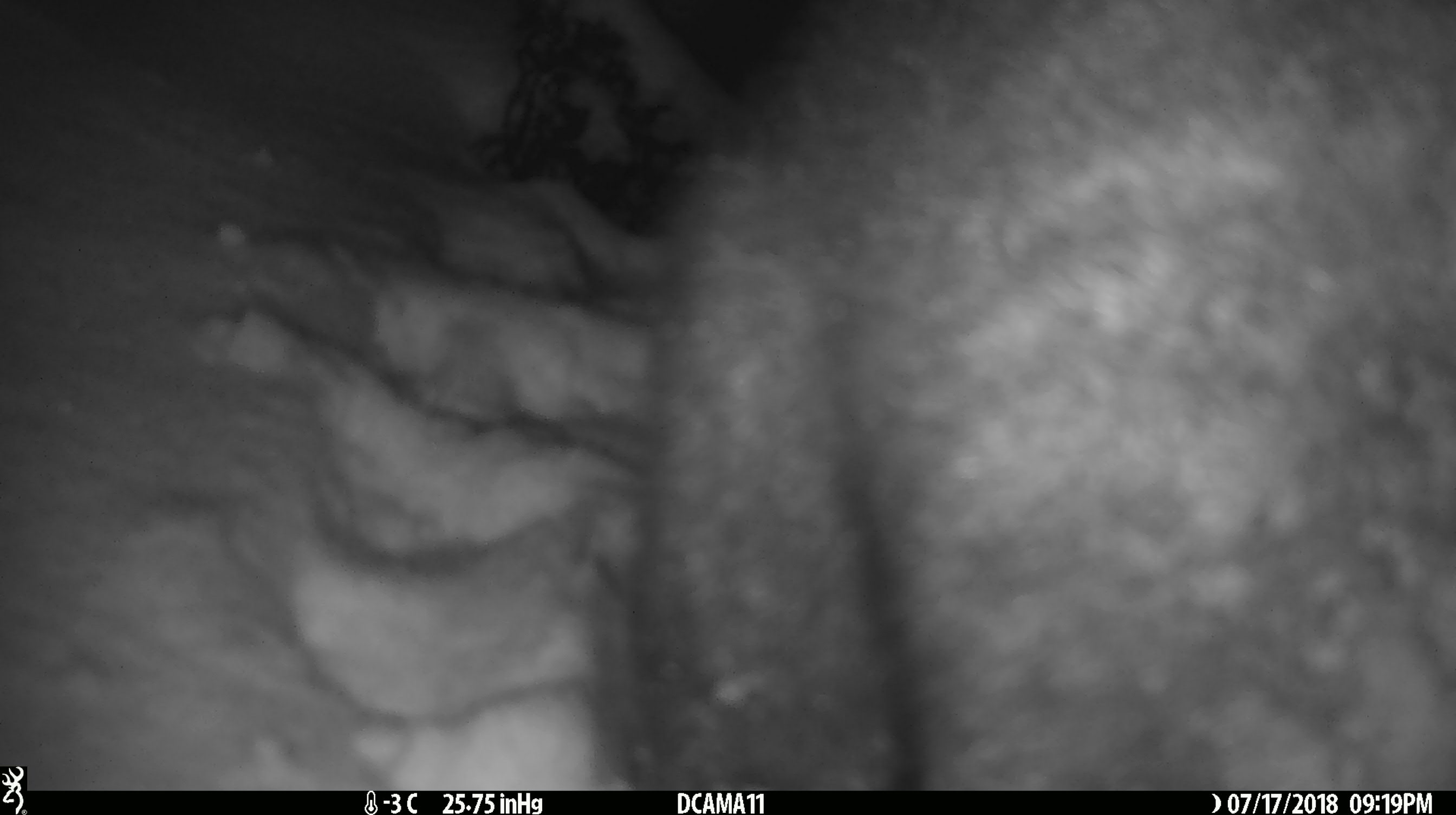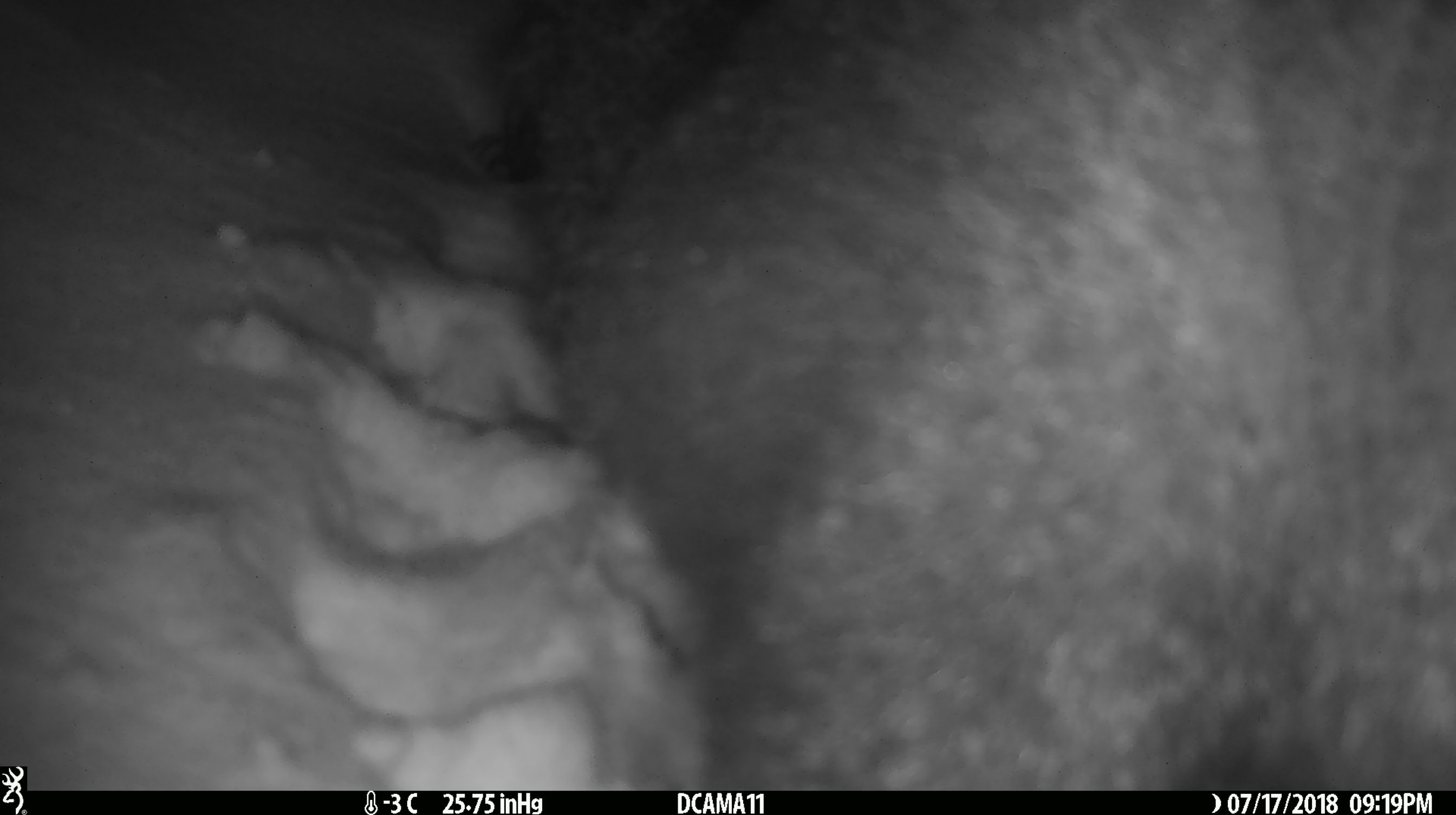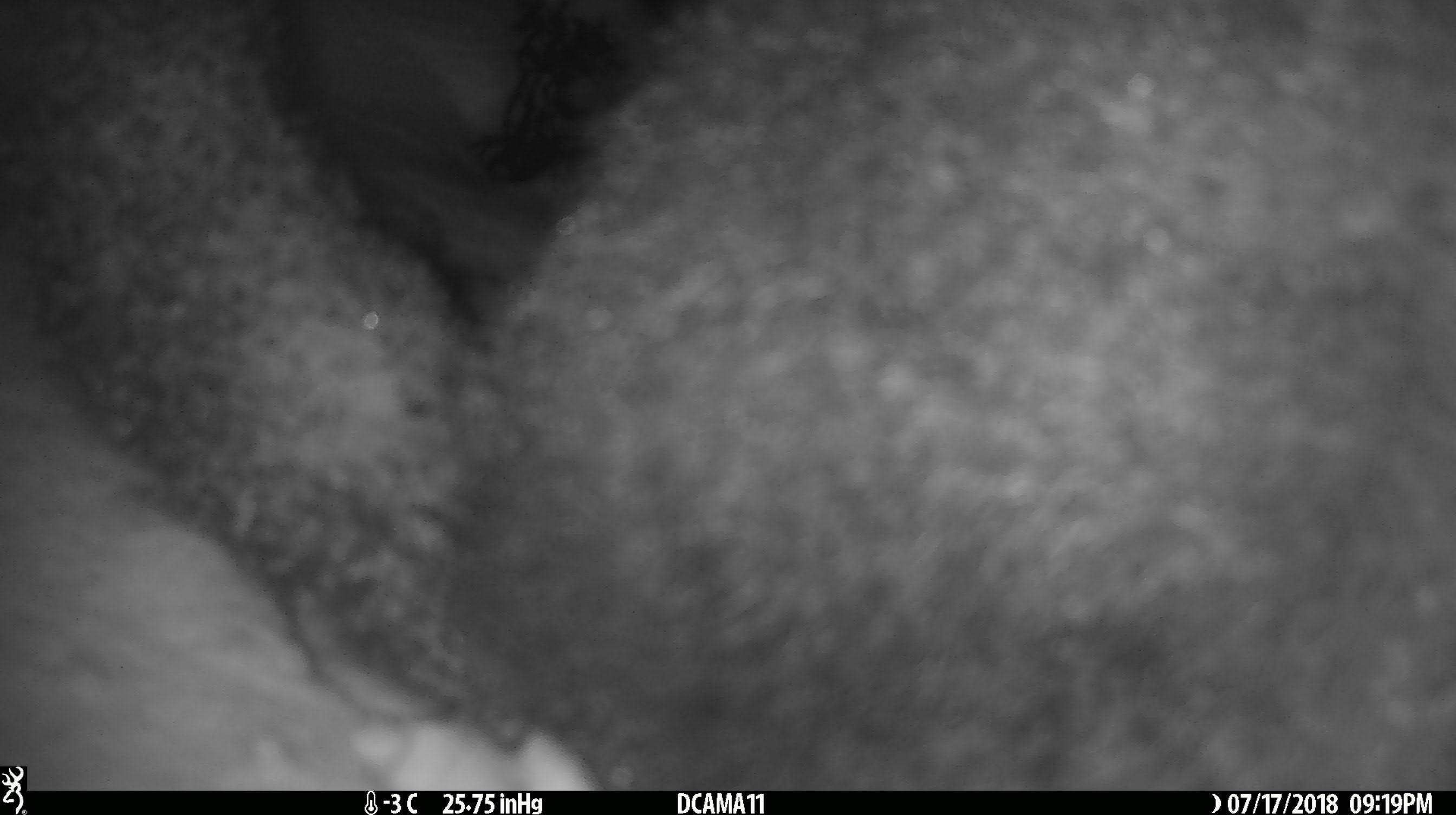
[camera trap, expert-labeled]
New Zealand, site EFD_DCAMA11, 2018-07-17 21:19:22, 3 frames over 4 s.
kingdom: Animalia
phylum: Chordata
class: Mammalia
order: Diprotodontia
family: Phalangeridae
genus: Trichosurus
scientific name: Trichosurus vulpecula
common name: common brushtail possum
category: possum